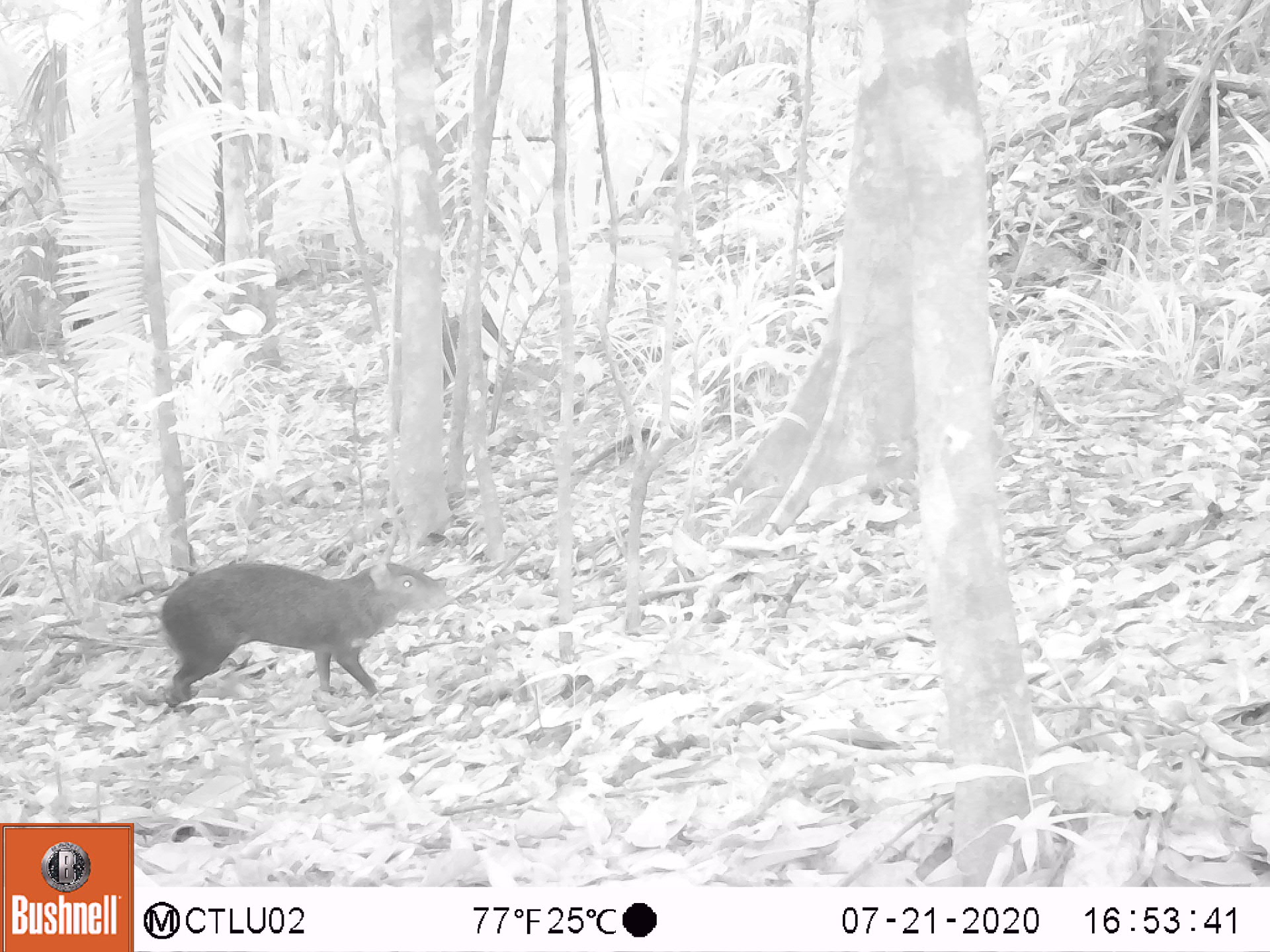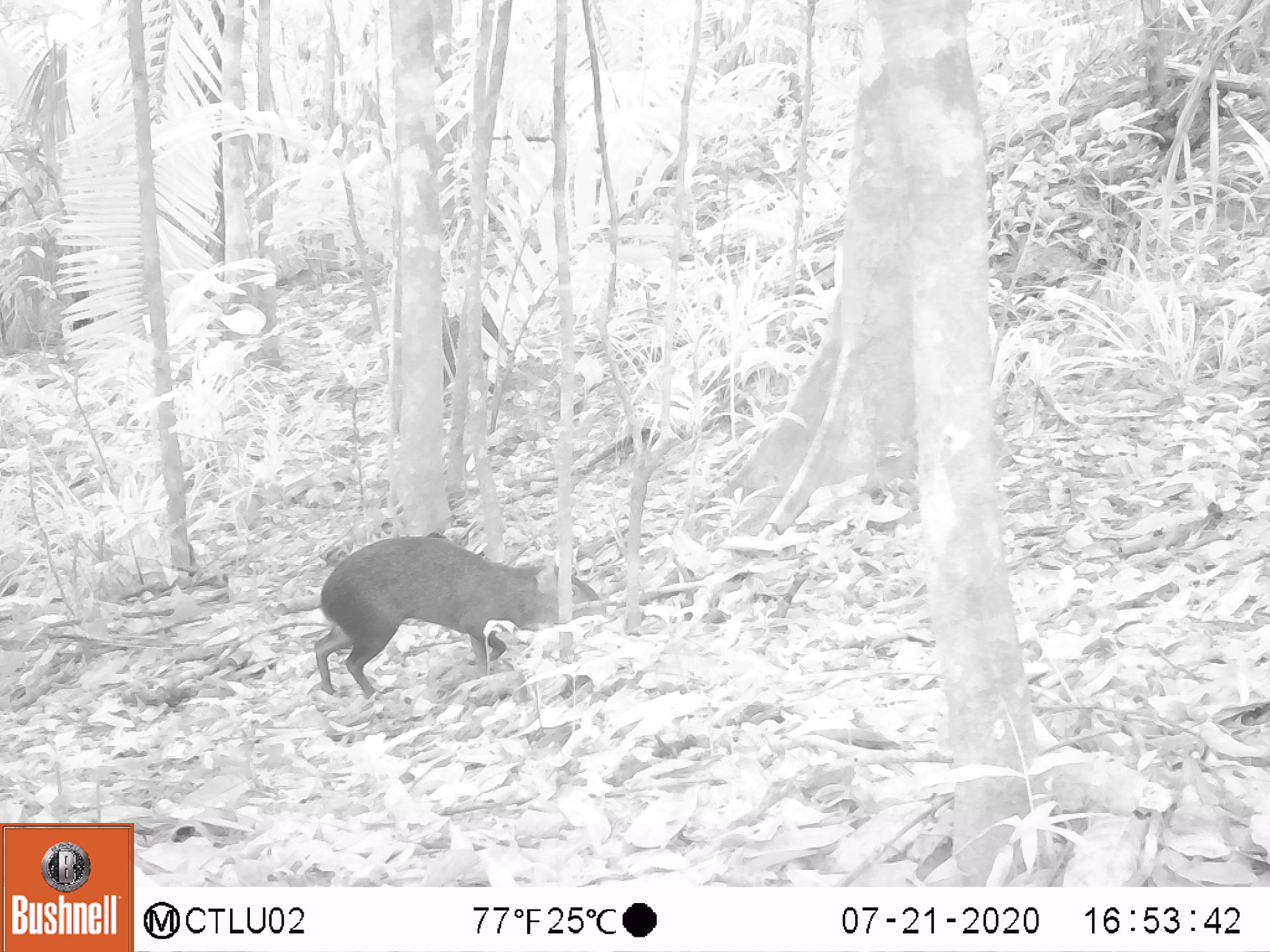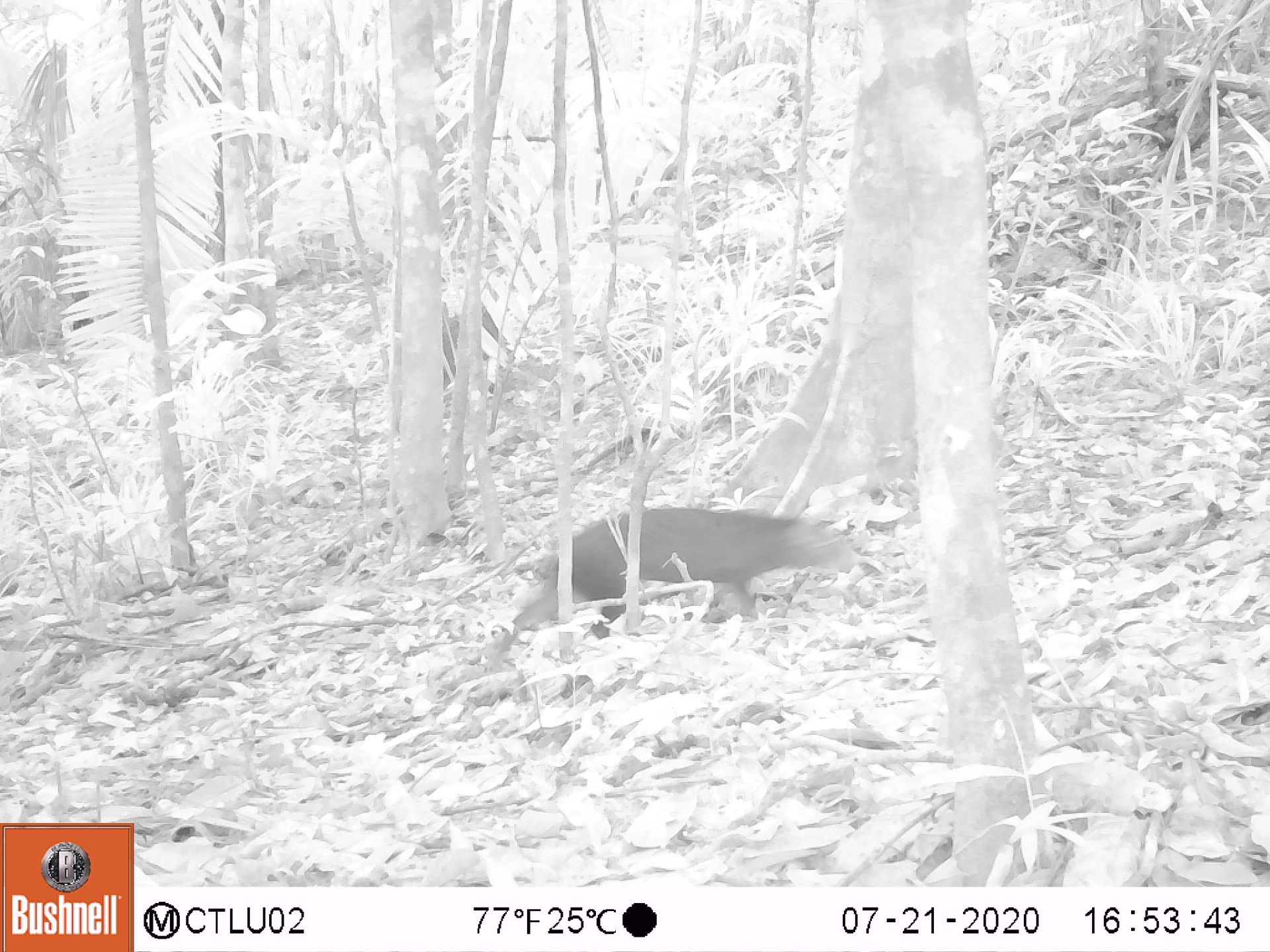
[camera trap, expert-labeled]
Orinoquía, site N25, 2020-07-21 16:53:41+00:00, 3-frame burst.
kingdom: Animalia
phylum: Chordata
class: Mammalia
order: Rodentia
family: Dasyproctidae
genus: Dasyprocta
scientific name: Dasyprocta fuliginosa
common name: black agouti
Black agouti (Dasyprocta fuliginosa).